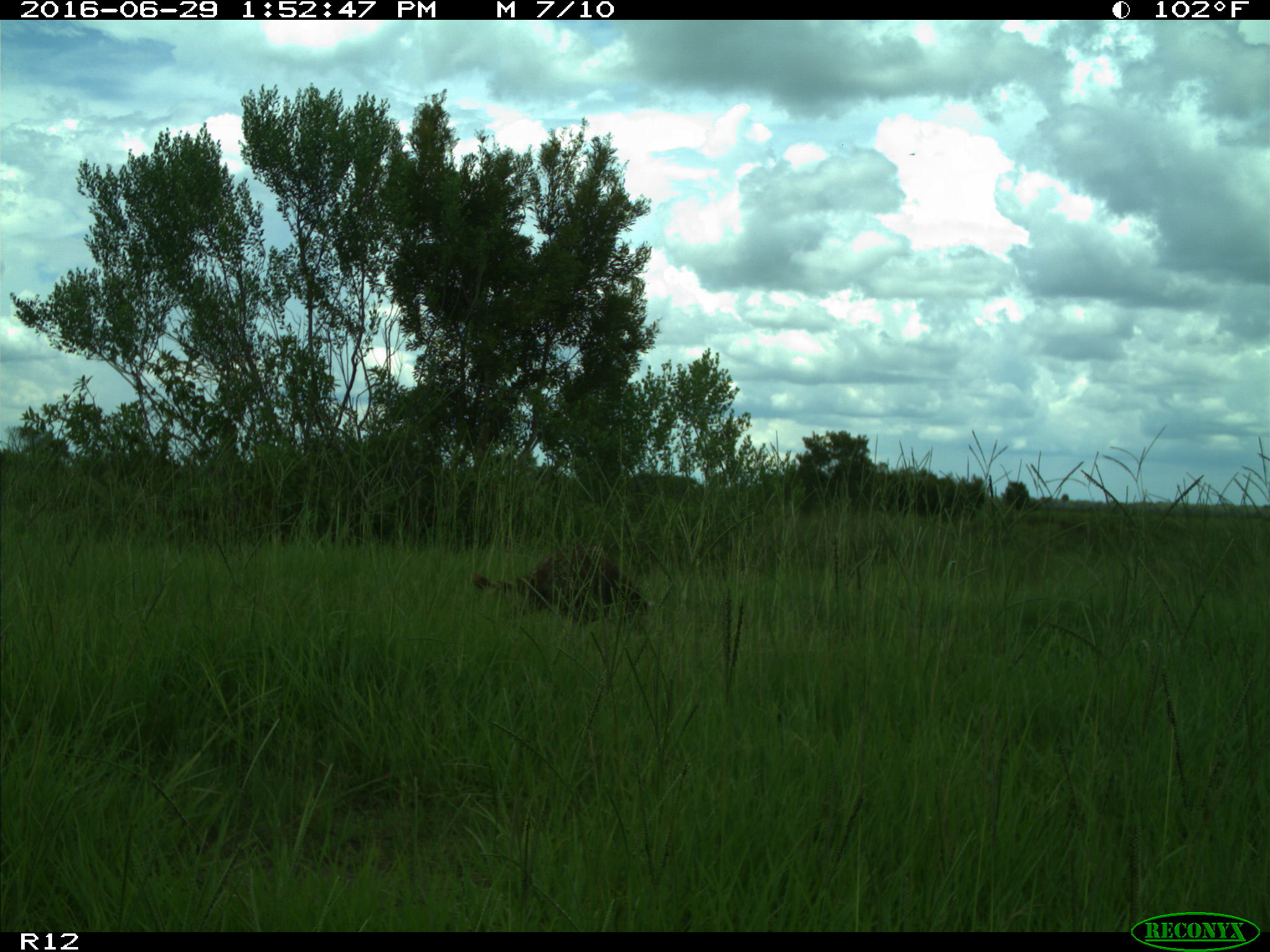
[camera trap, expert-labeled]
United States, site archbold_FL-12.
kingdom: Animalia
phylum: Chordata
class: Mammalia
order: Carnivora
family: Procyonidae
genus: Procyon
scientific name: Procyon lotor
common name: common raccoon